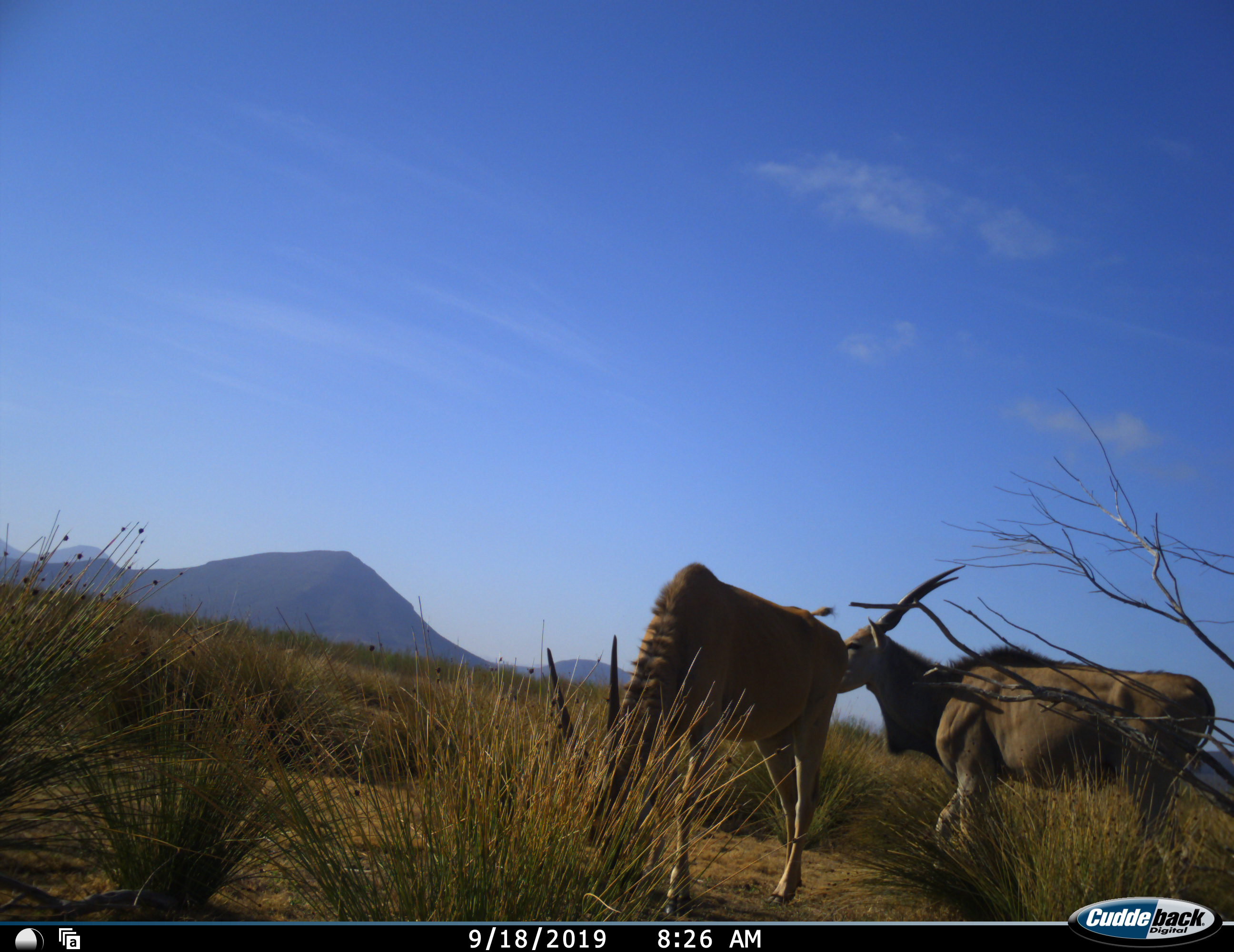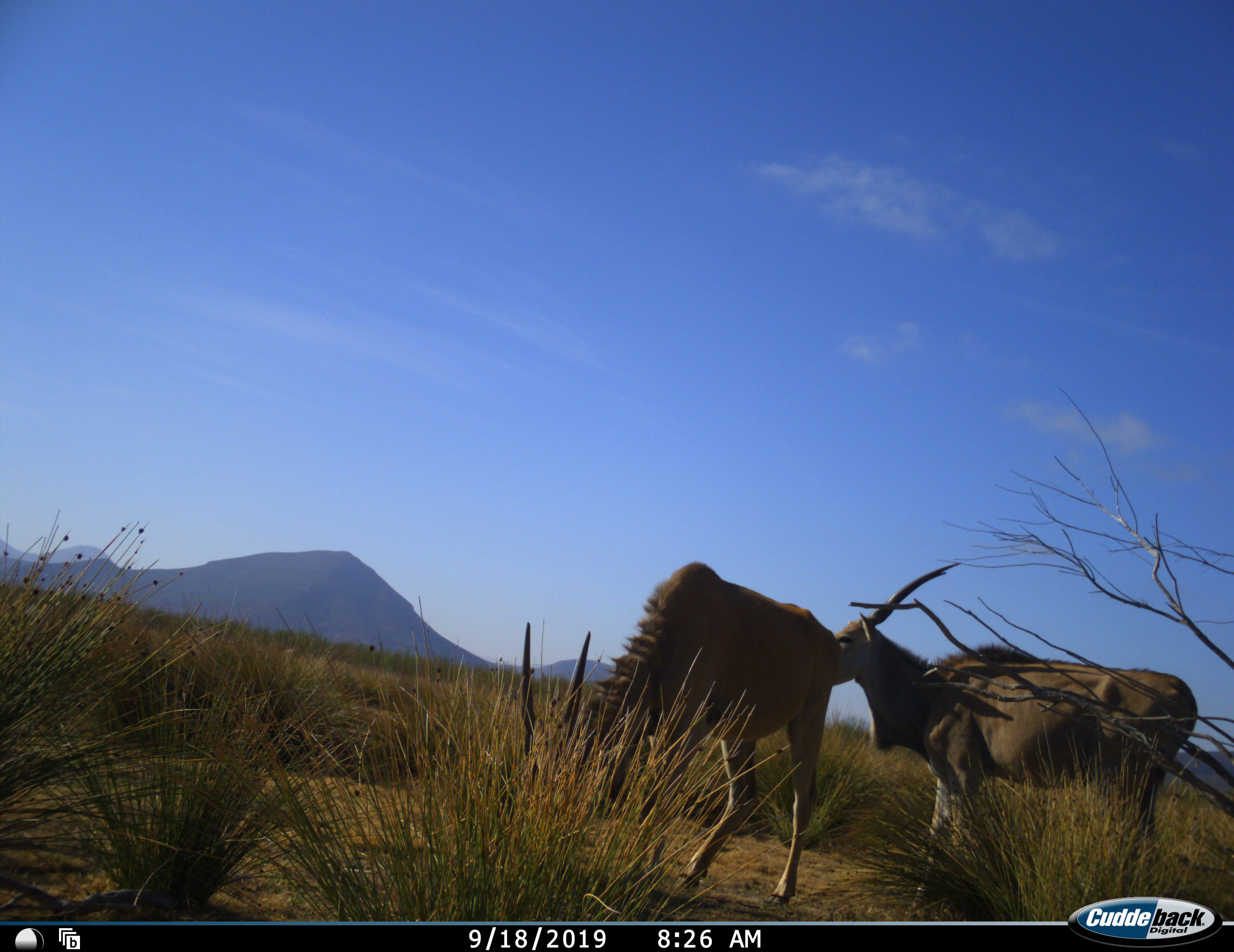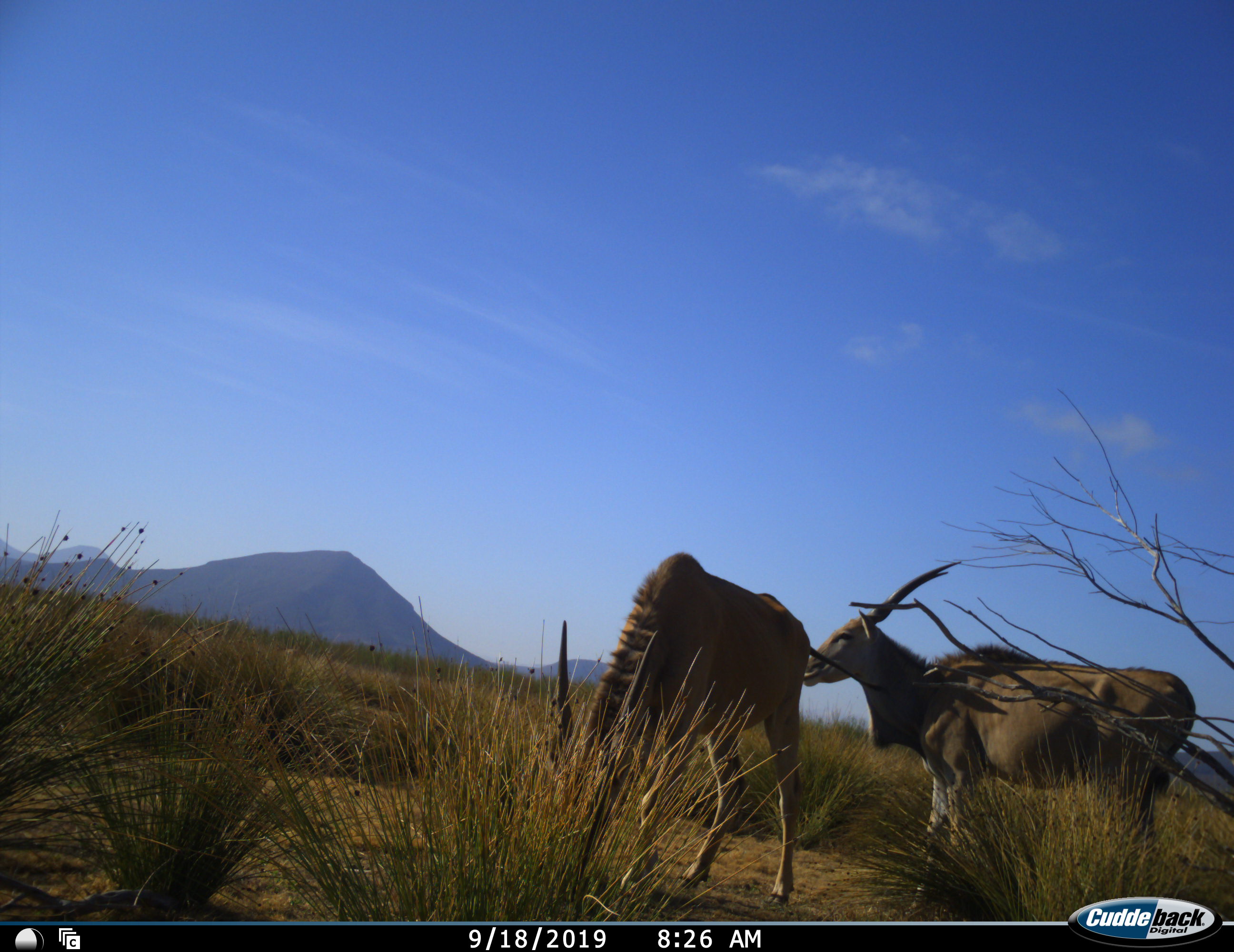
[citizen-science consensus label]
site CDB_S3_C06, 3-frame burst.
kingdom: Animalia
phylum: Chordata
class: Mammalia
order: Artiodactyla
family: Bovidae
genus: Tragelaphus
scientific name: Tragelaphus oryx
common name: eland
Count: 2.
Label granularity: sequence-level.